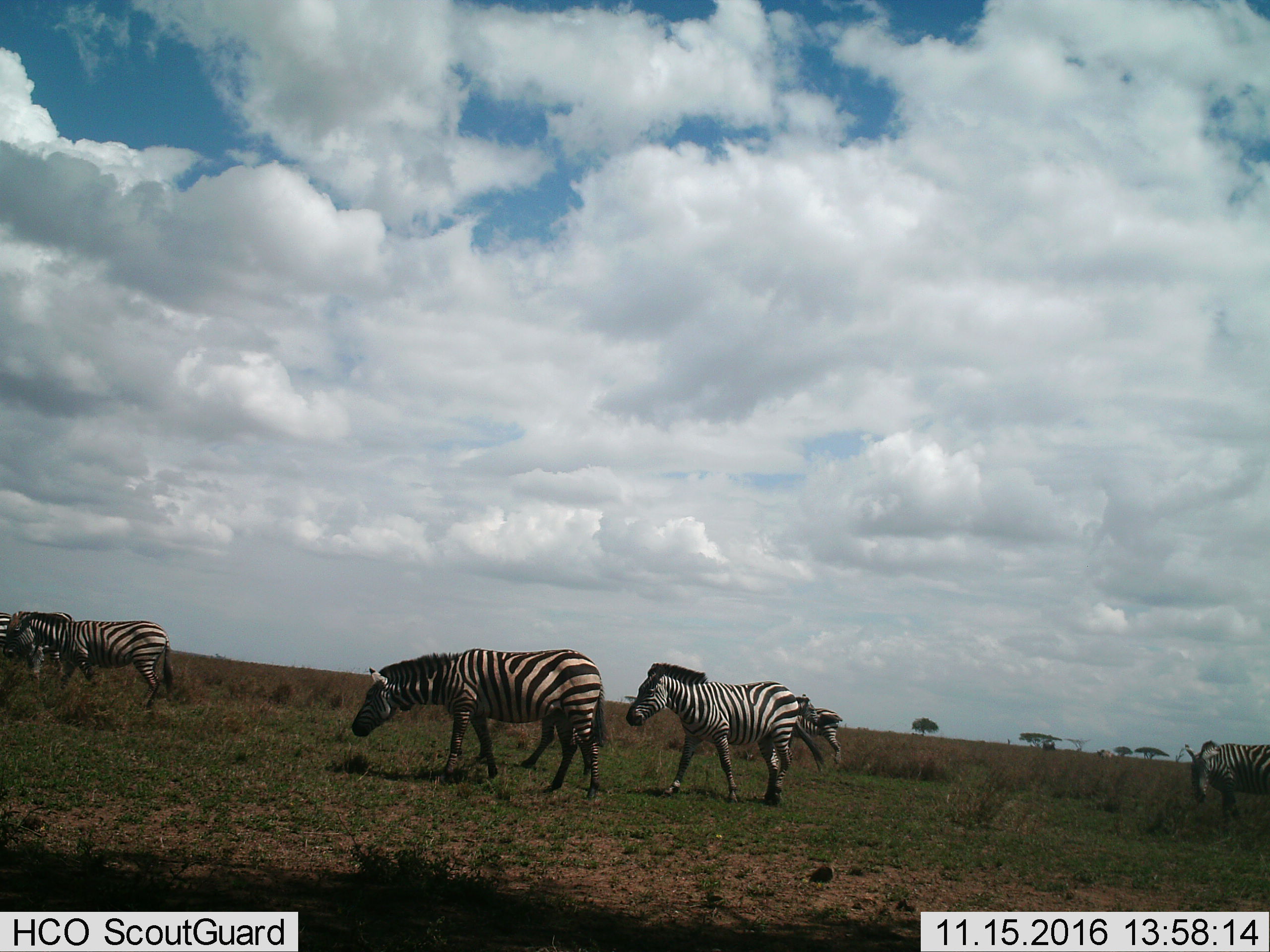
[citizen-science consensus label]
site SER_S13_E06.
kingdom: Animalia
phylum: Chordata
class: Mammalia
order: Perissodactyla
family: Equidae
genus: Equus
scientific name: Equus quagga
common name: plains zebra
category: zebraplains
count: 6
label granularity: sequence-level